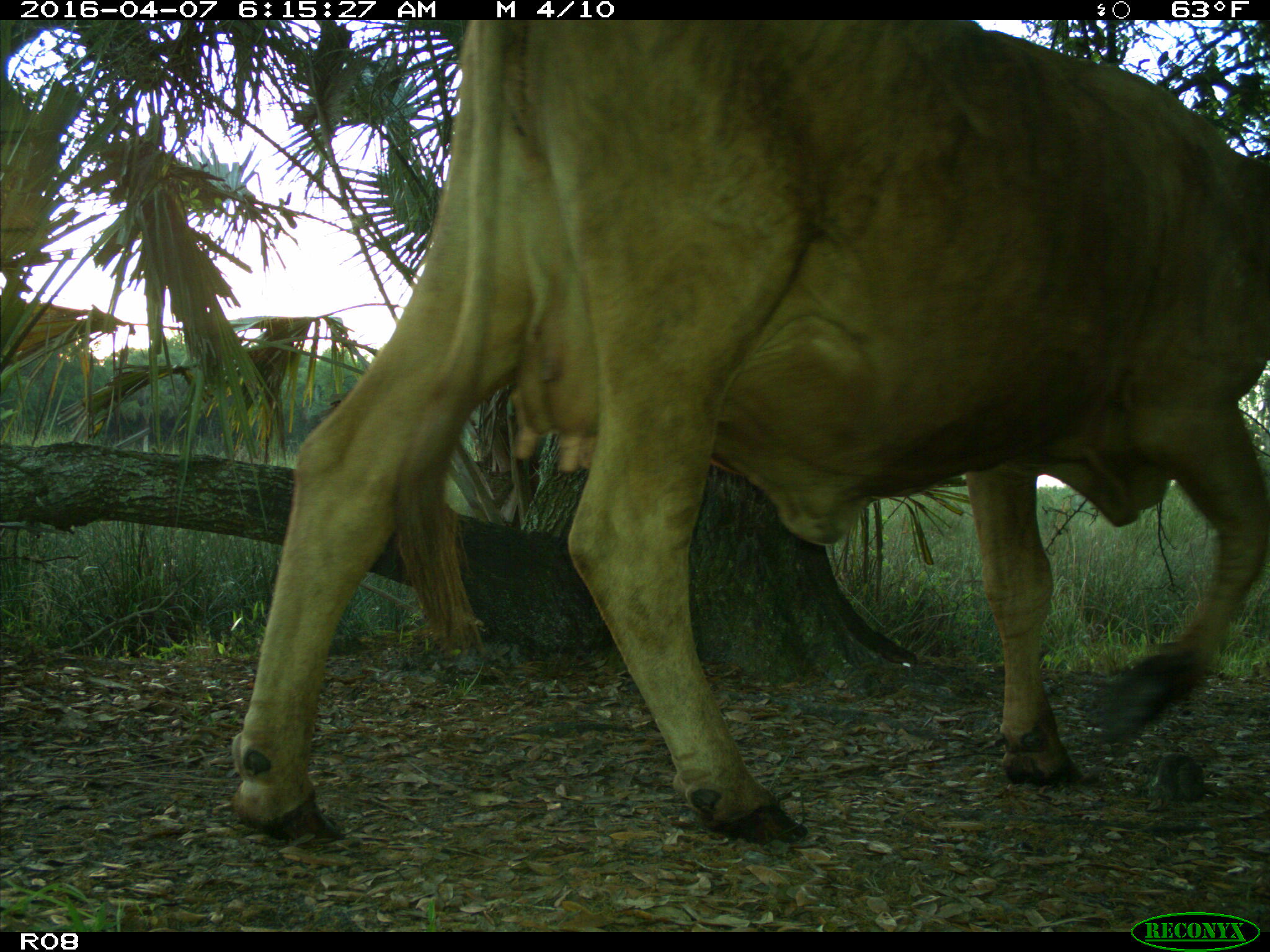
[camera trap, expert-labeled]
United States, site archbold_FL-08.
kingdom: Animalia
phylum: Chordata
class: Mammalia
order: Artiodactyla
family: Bovidae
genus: Bos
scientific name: Bos taurus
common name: domestic cow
Bos taurus (domestic cow).